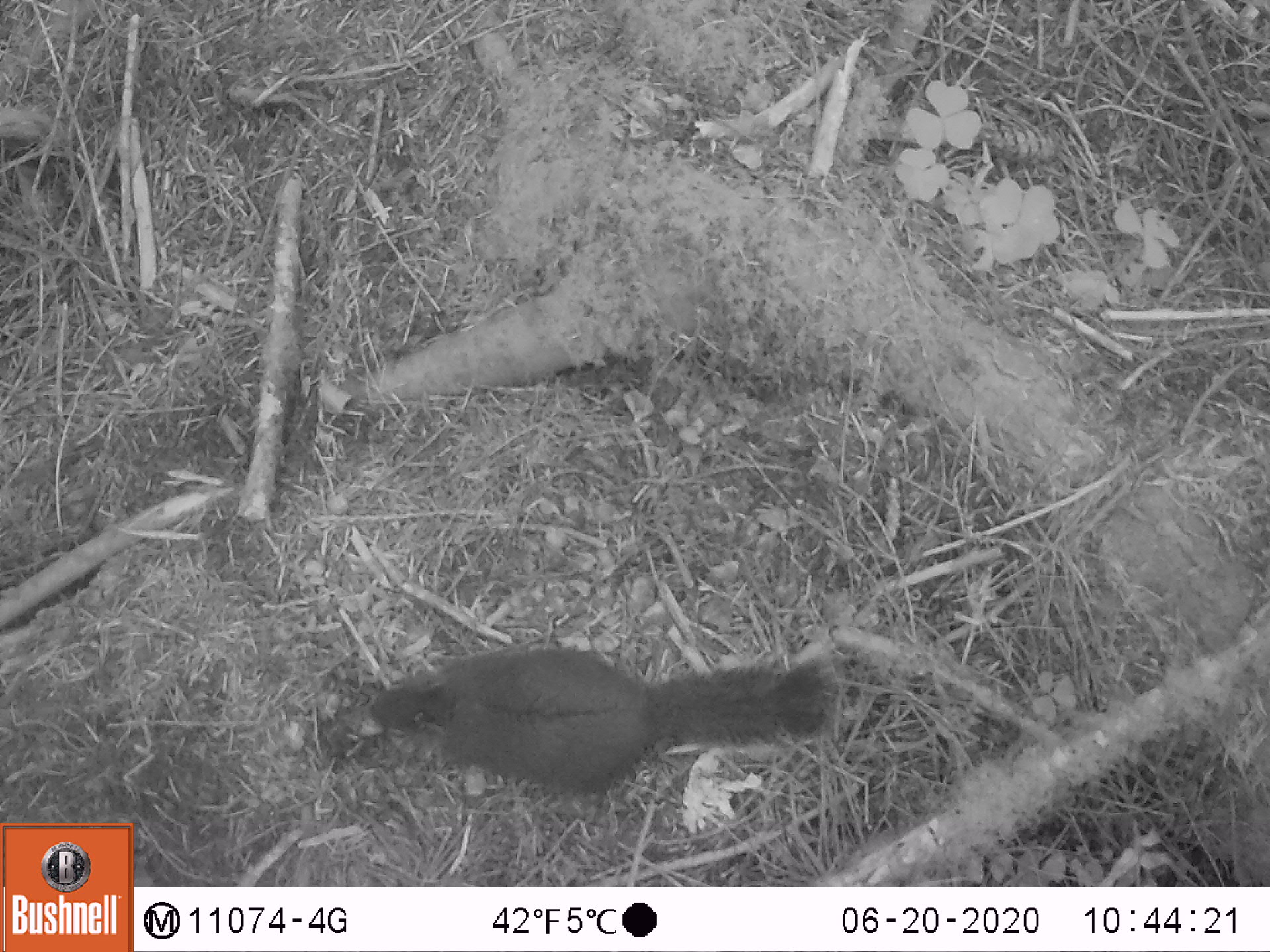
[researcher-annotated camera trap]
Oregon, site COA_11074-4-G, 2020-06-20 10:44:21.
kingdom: Animalia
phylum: Chordata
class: Mammalia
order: Rodentia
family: Sciuridae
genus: Tamiasciurus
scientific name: Tamiasciurus douglasii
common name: douglas squirrel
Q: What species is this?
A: Douglas squirrel (Tamiasciurus douglasii).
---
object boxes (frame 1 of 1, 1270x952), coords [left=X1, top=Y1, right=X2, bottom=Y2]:
douglas squirrel: [left=363, top=647, right=831, bottom=788]